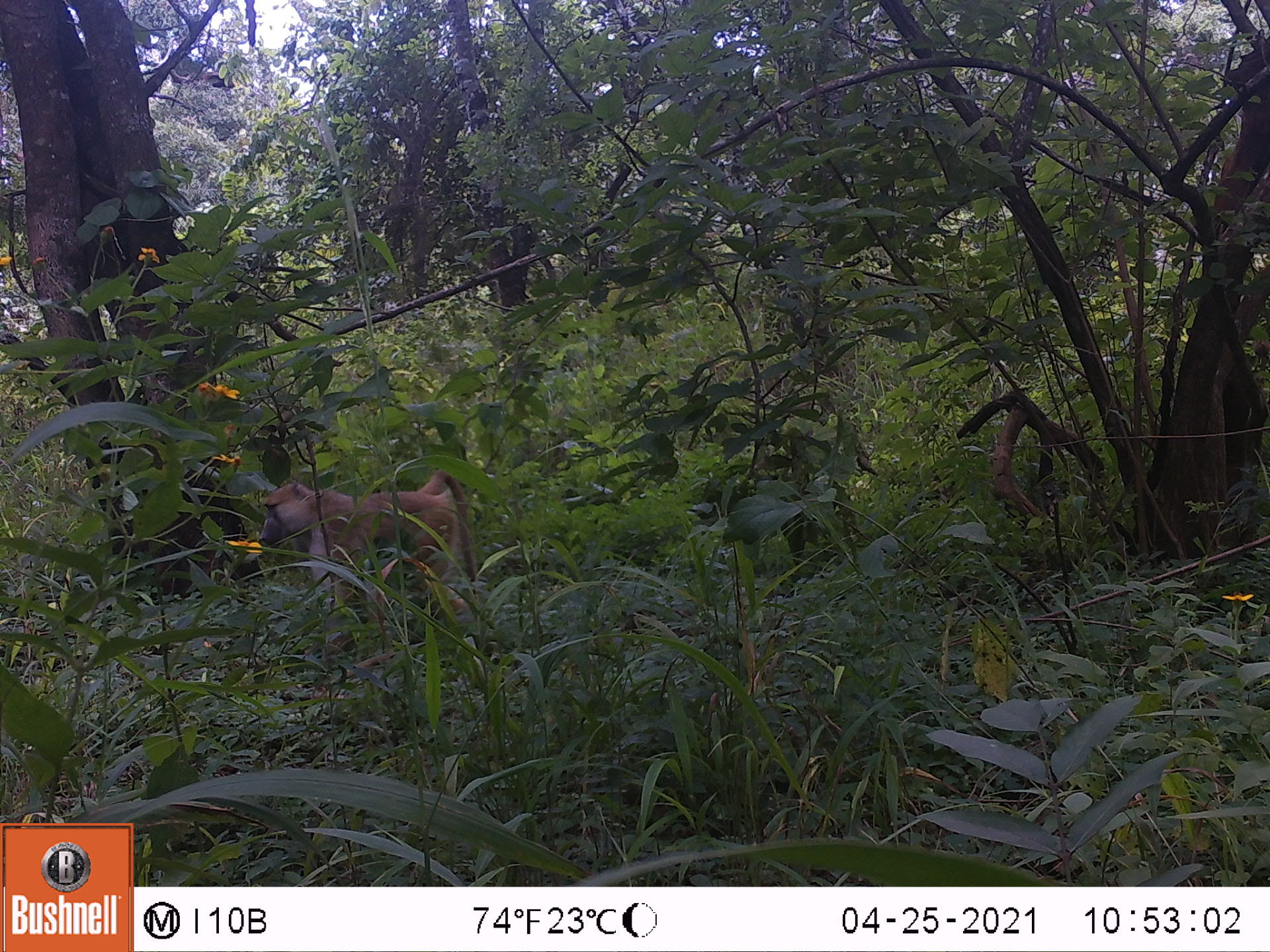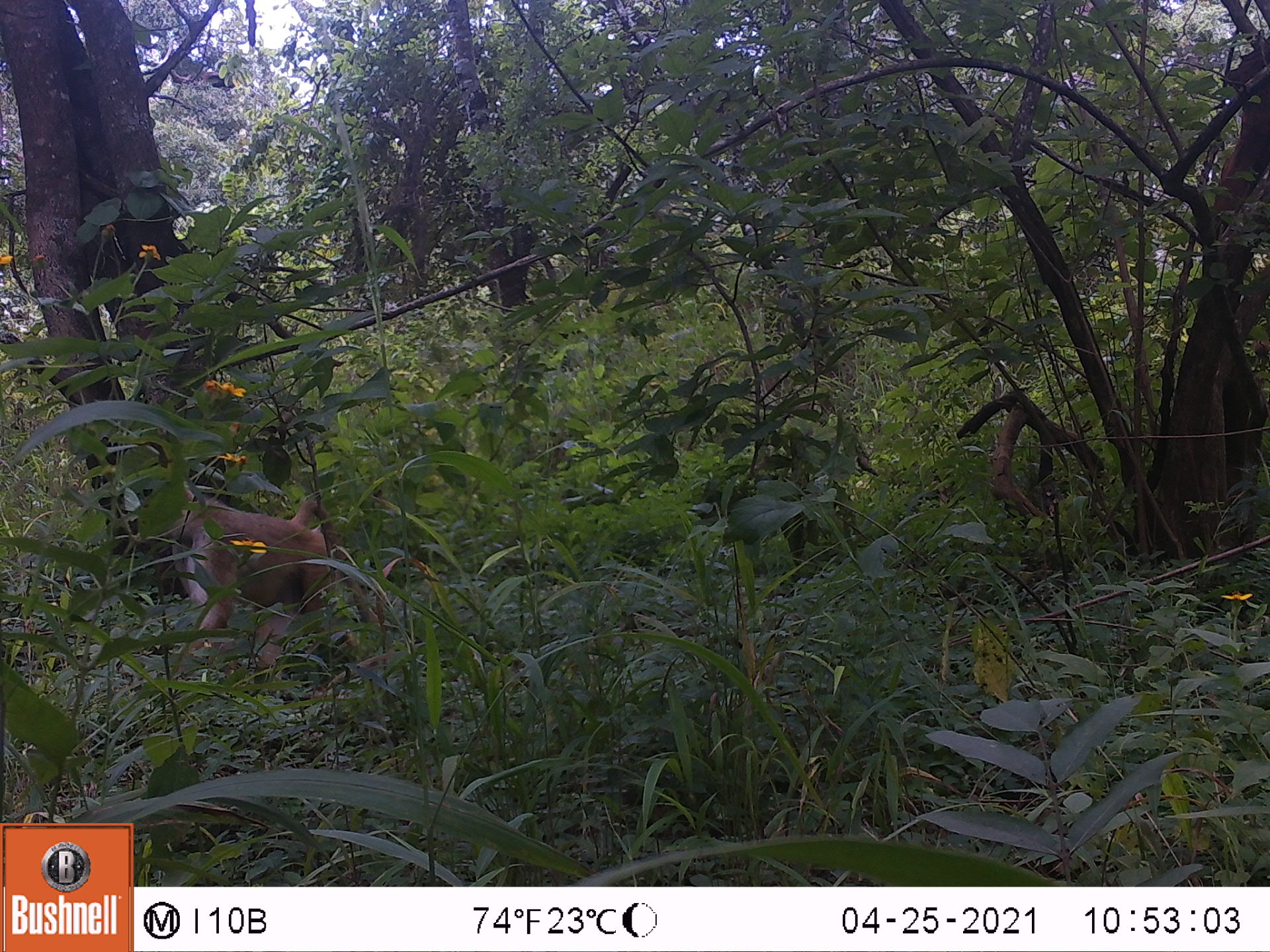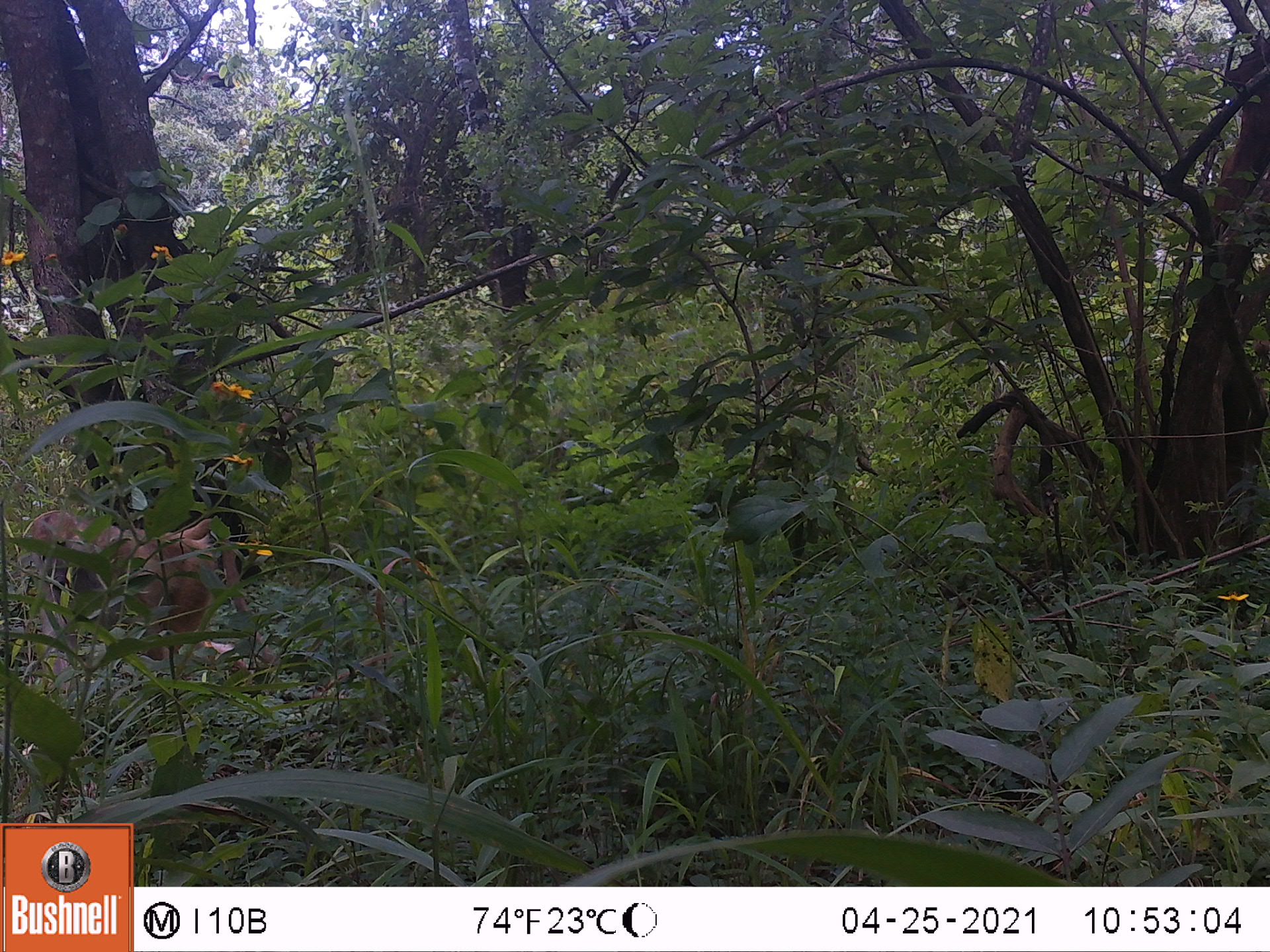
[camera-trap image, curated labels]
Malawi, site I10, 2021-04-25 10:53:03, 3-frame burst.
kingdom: Animalia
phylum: Chordata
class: Mammalia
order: Primates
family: Cercopithecidae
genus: Papio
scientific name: Papio cynocephalus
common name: yellow baboon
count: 1